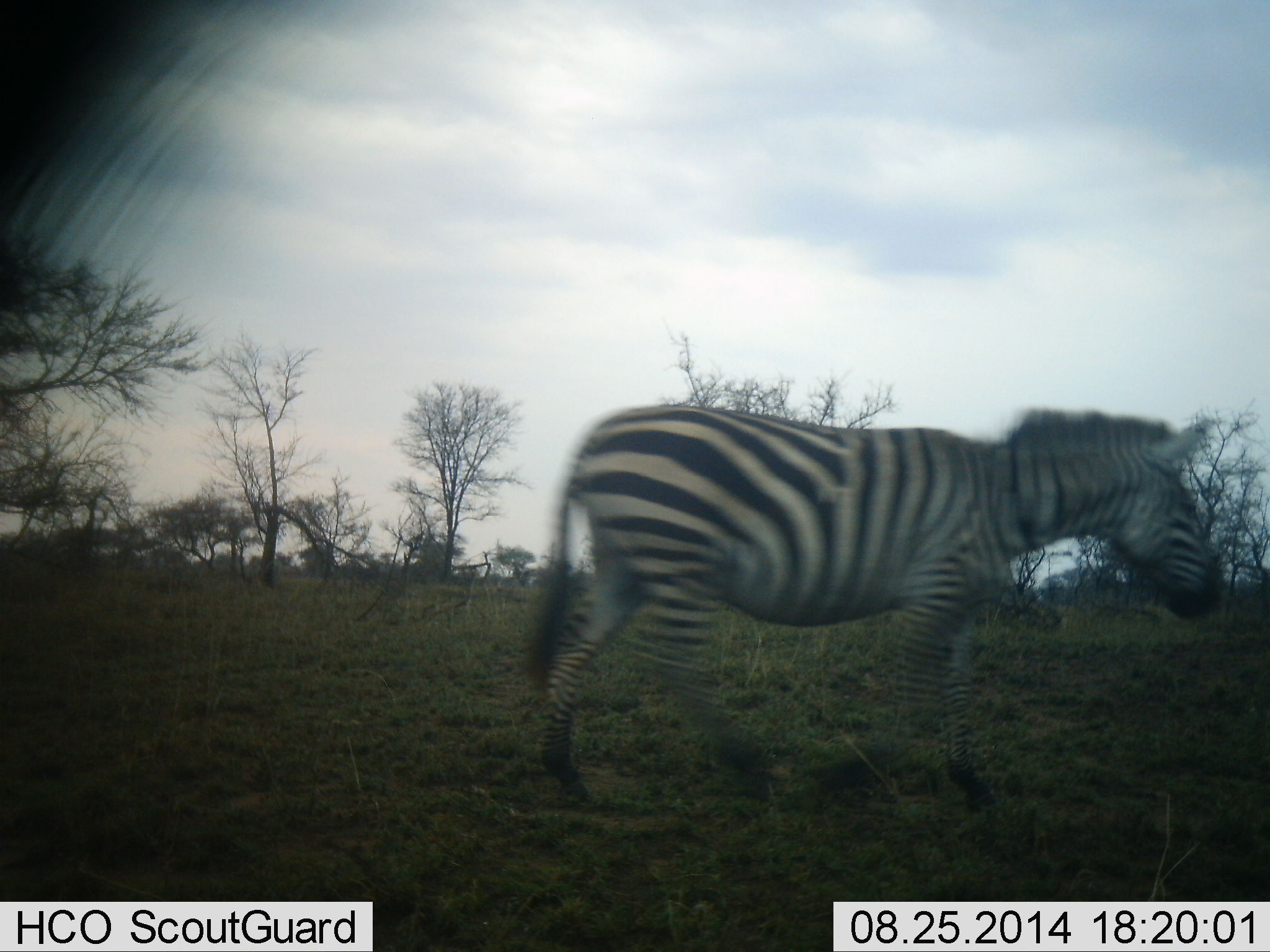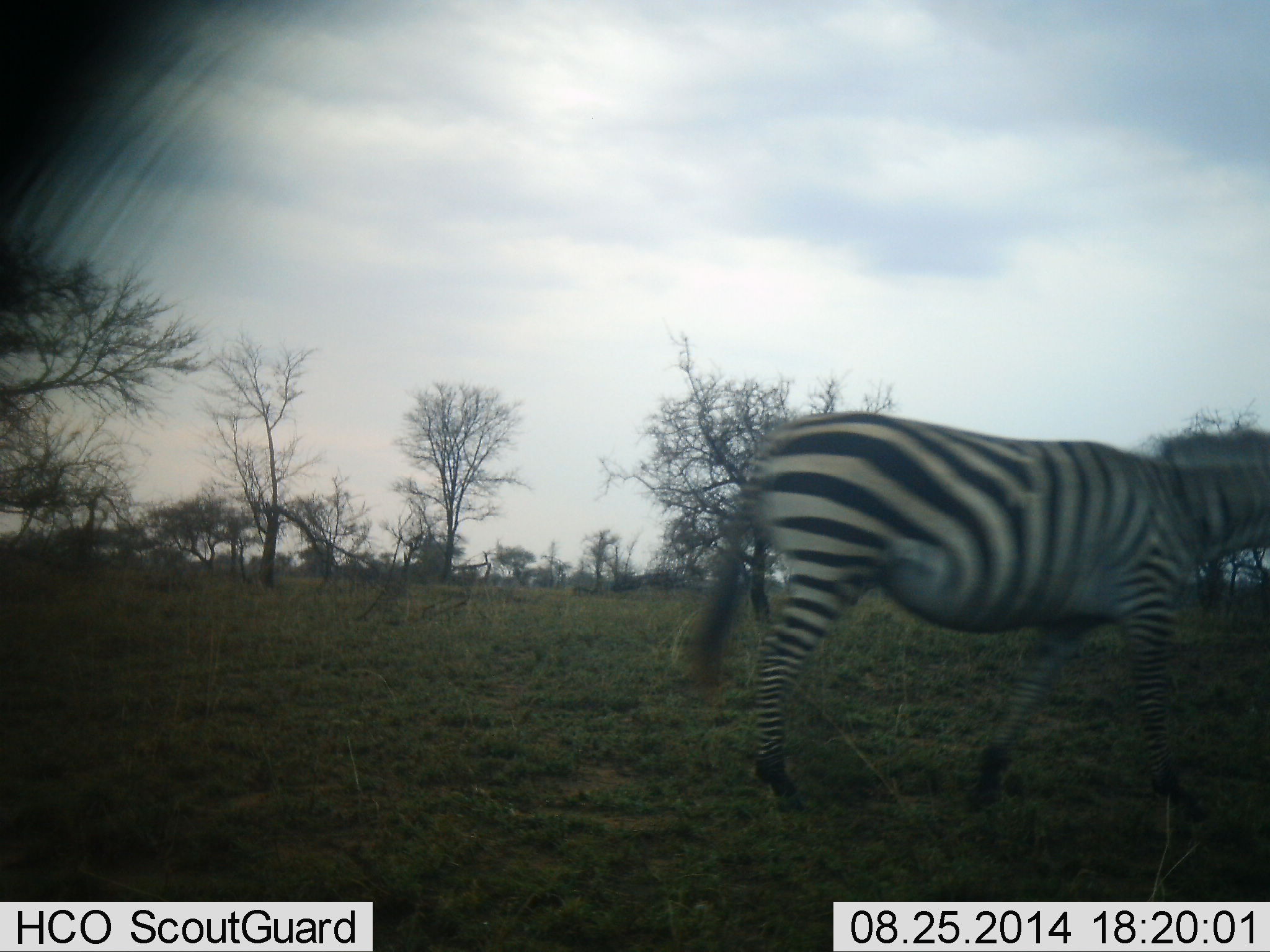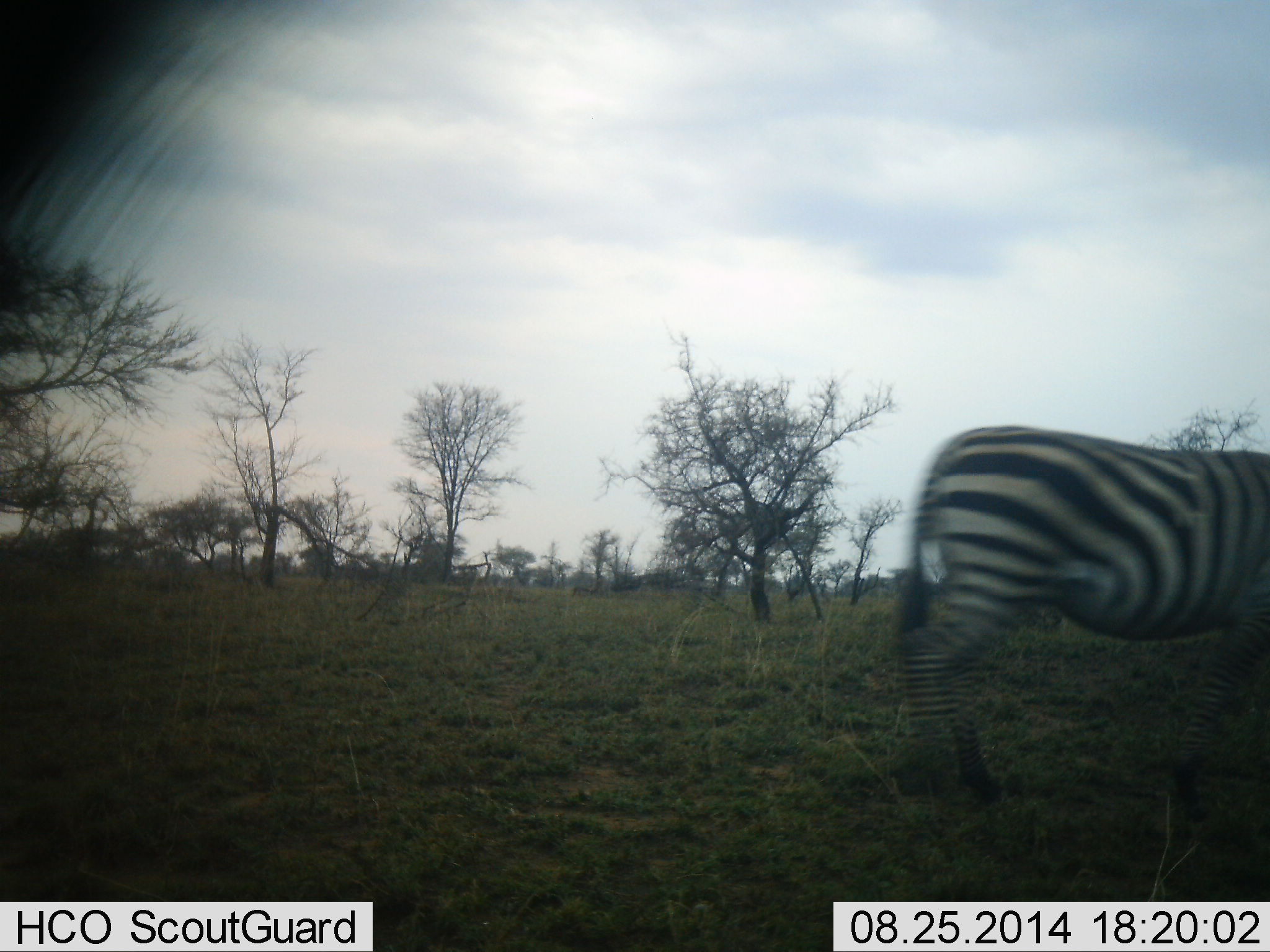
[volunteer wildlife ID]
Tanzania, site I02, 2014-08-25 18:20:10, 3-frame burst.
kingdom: Animalia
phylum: Chordata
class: Mammalia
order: Perissodactyla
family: Equidae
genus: Equus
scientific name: Equus quagga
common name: plains zebra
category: zebra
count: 1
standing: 0%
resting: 0%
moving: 100%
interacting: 0%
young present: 0%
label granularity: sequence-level